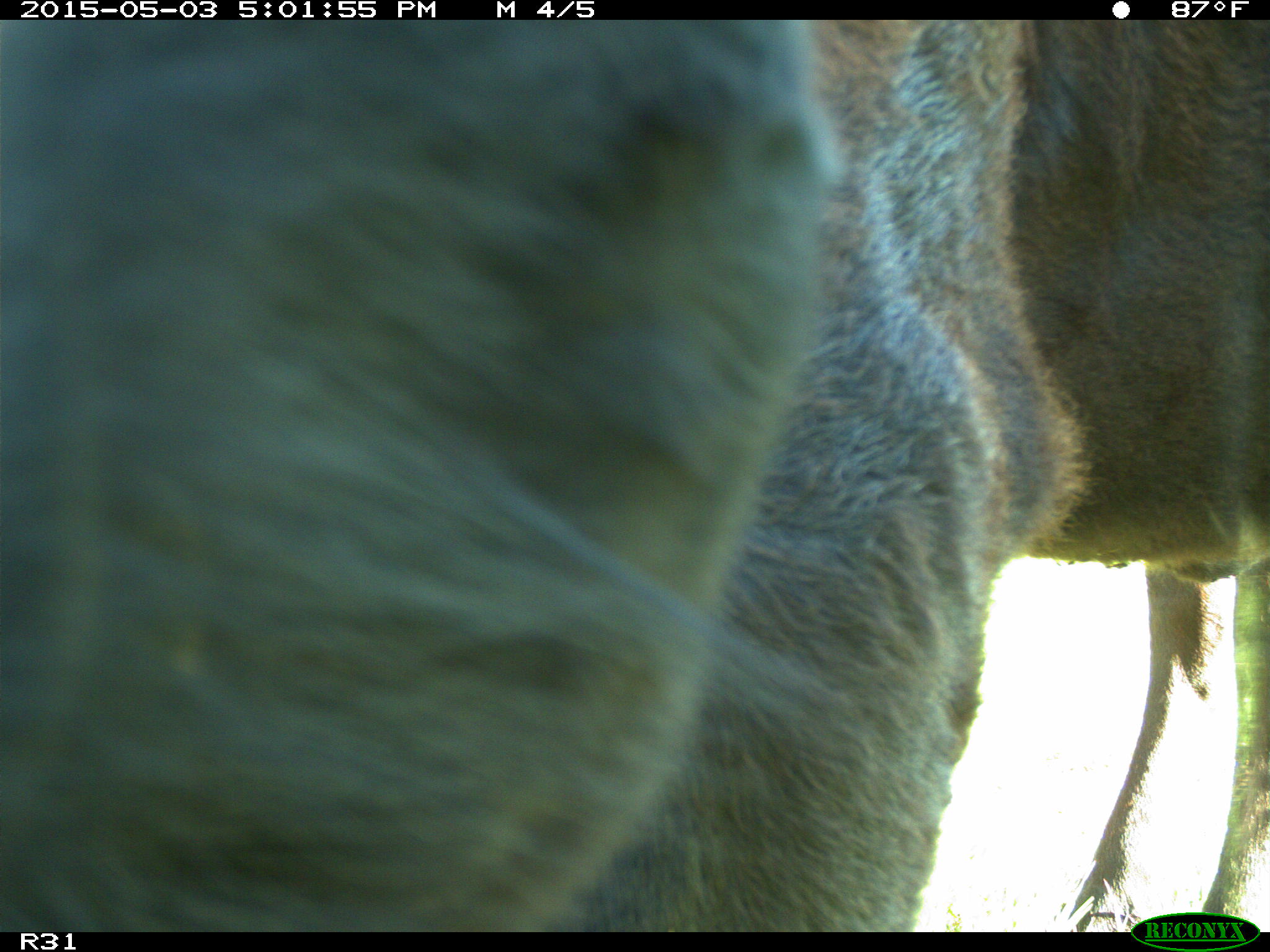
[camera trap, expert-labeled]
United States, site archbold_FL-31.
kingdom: Animalia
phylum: Chordata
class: Mammalia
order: Artiodactyla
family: Bovidae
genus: Bos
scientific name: Bos taurus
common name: domestic cow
Bos taurus (domestic cow).